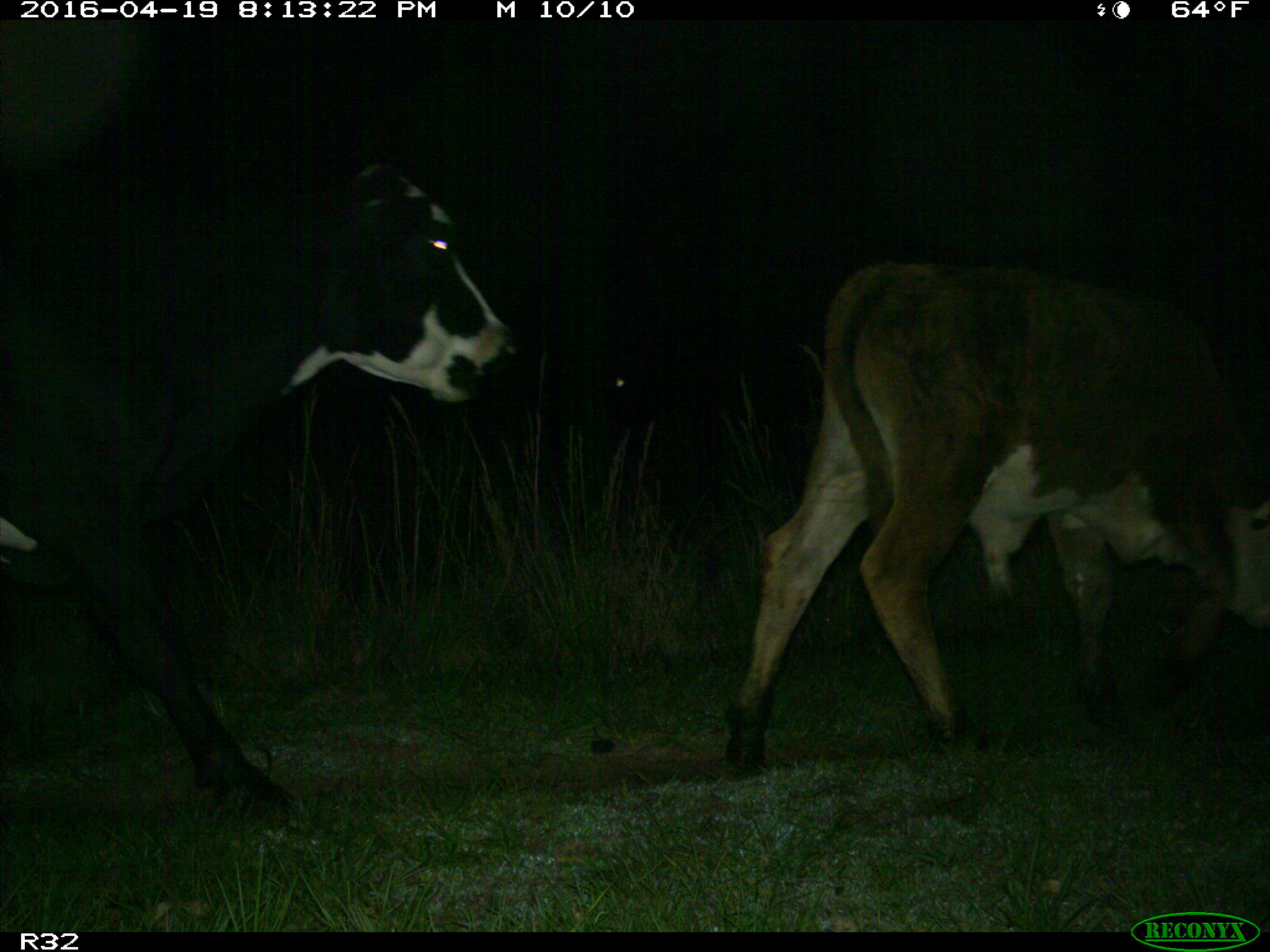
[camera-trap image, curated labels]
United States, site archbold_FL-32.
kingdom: Animalia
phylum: Chordata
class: Mammalia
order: Artiodactyla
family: Bovidae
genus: Bos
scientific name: Bos taurus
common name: domestic cow